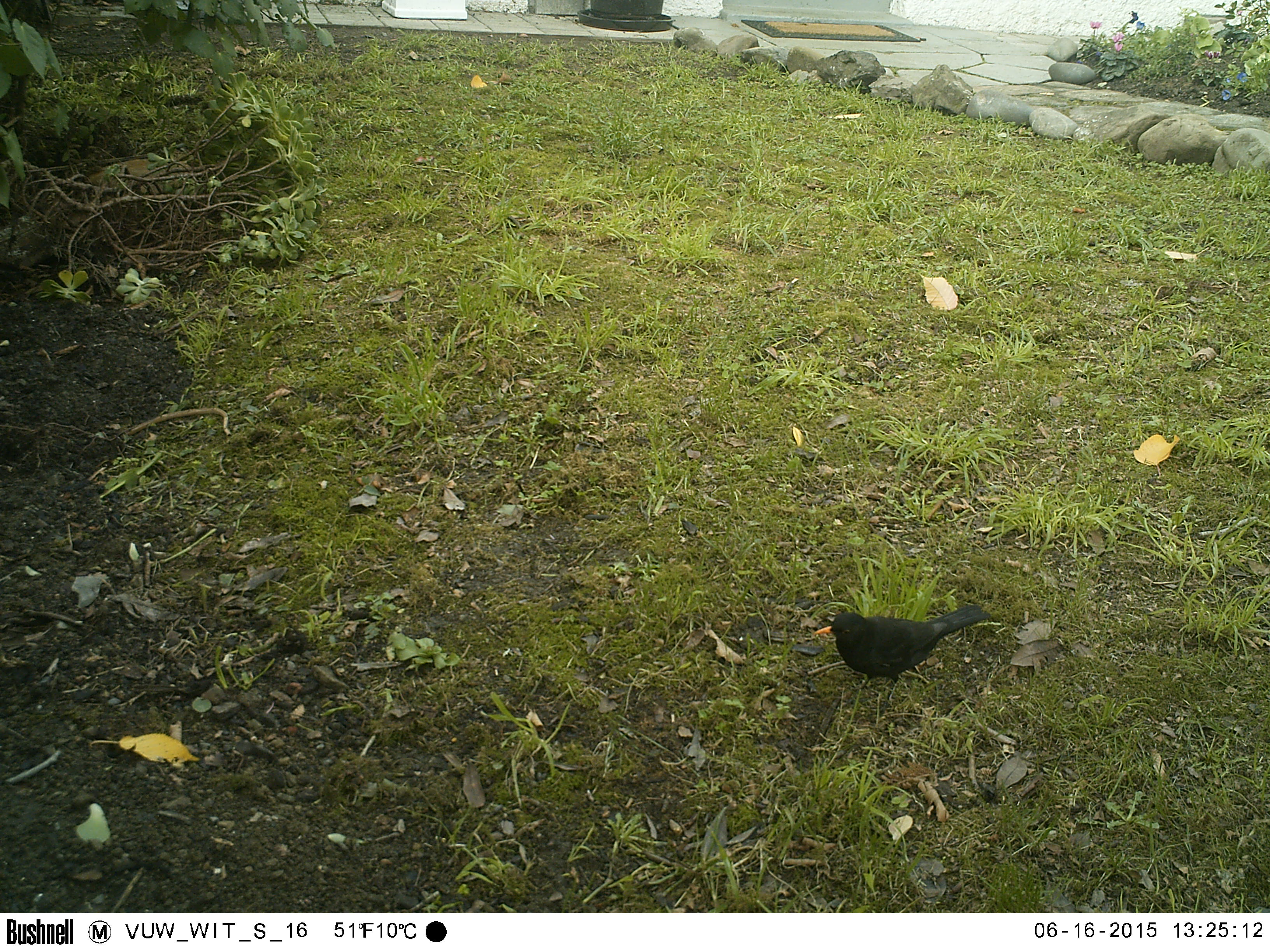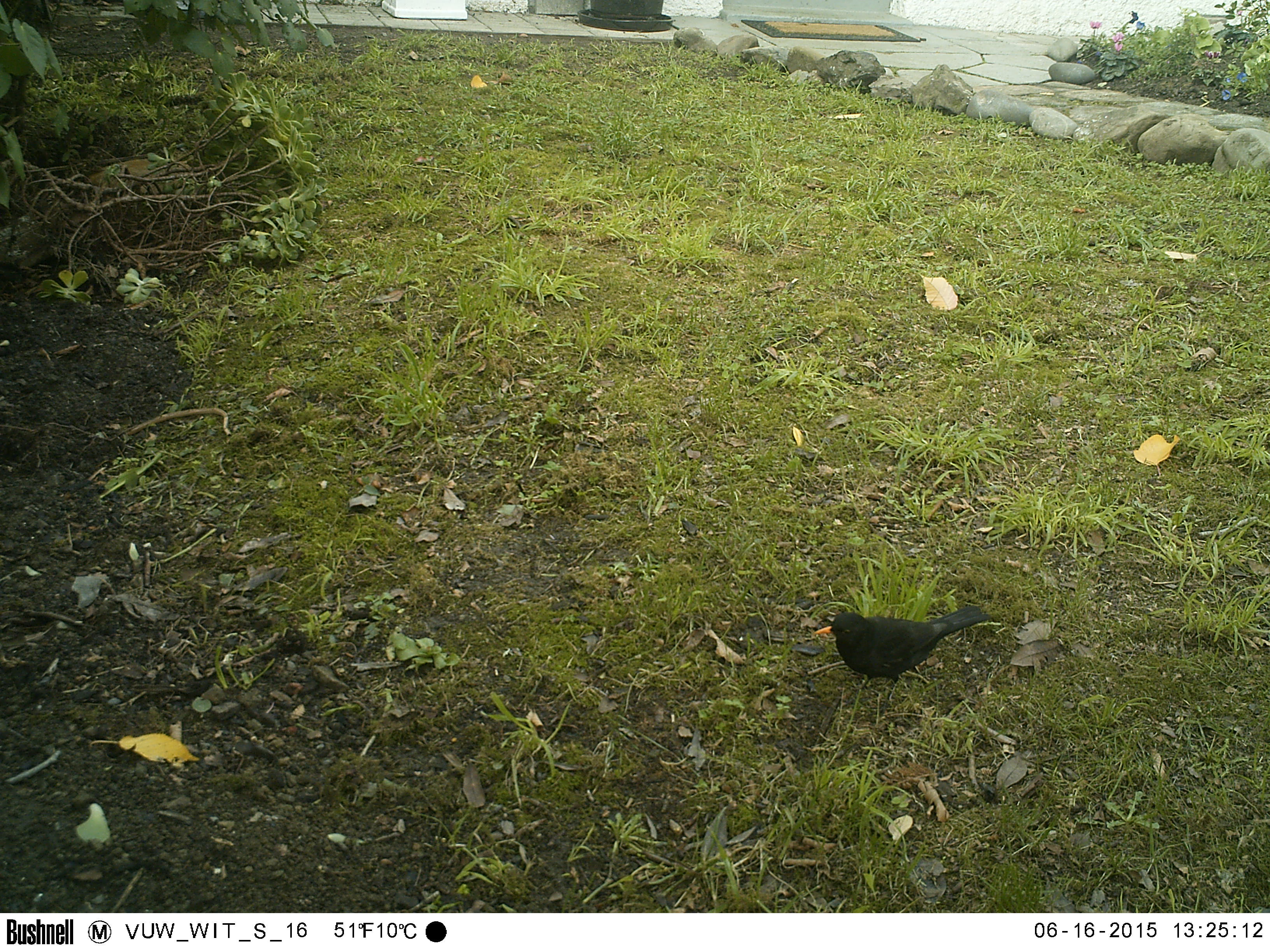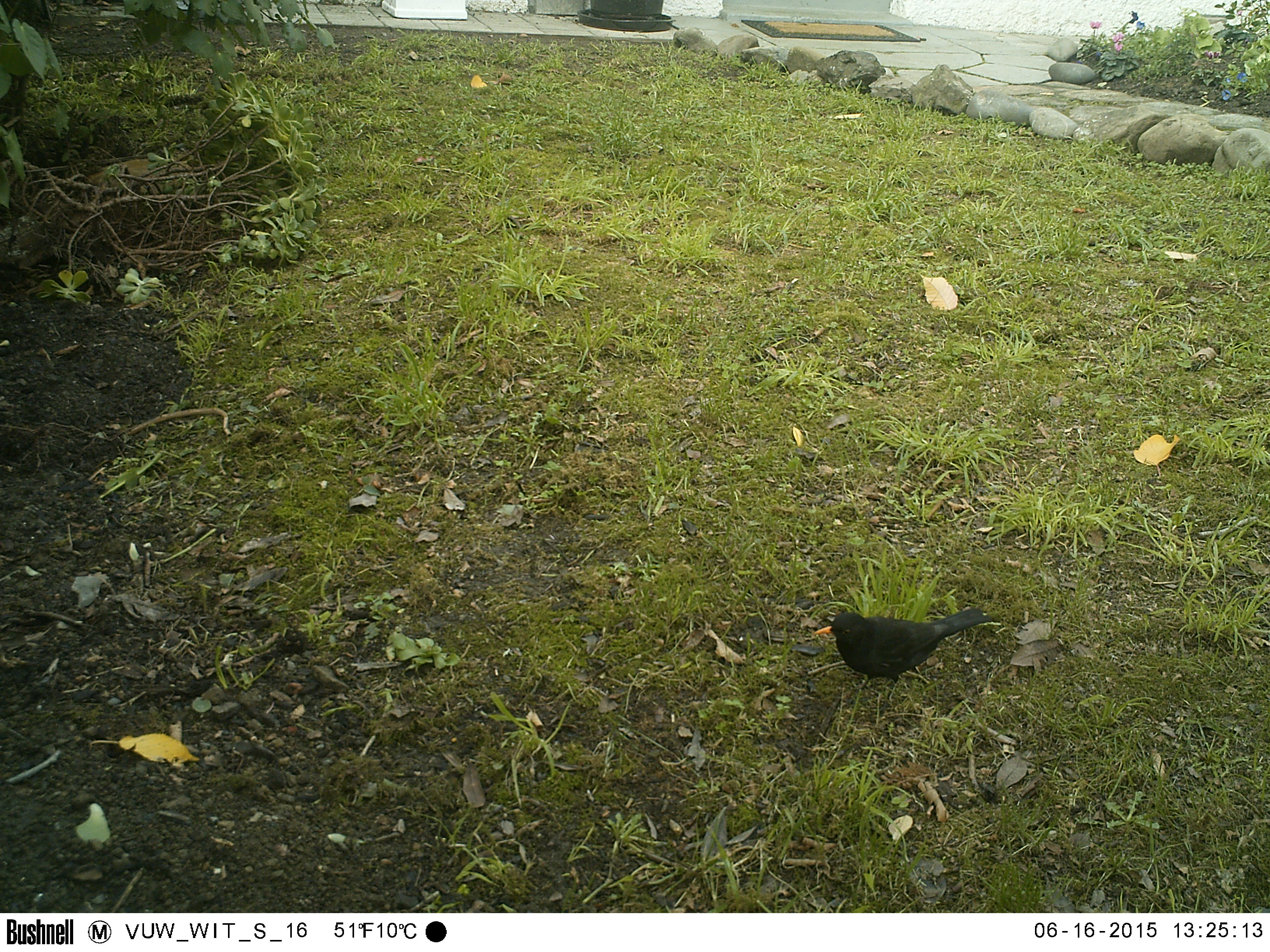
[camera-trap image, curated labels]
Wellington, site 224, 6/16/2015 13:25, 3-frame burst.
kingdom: Animalia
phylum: Chordata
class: Aves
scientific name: Aves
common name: bird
Bird (Aves).